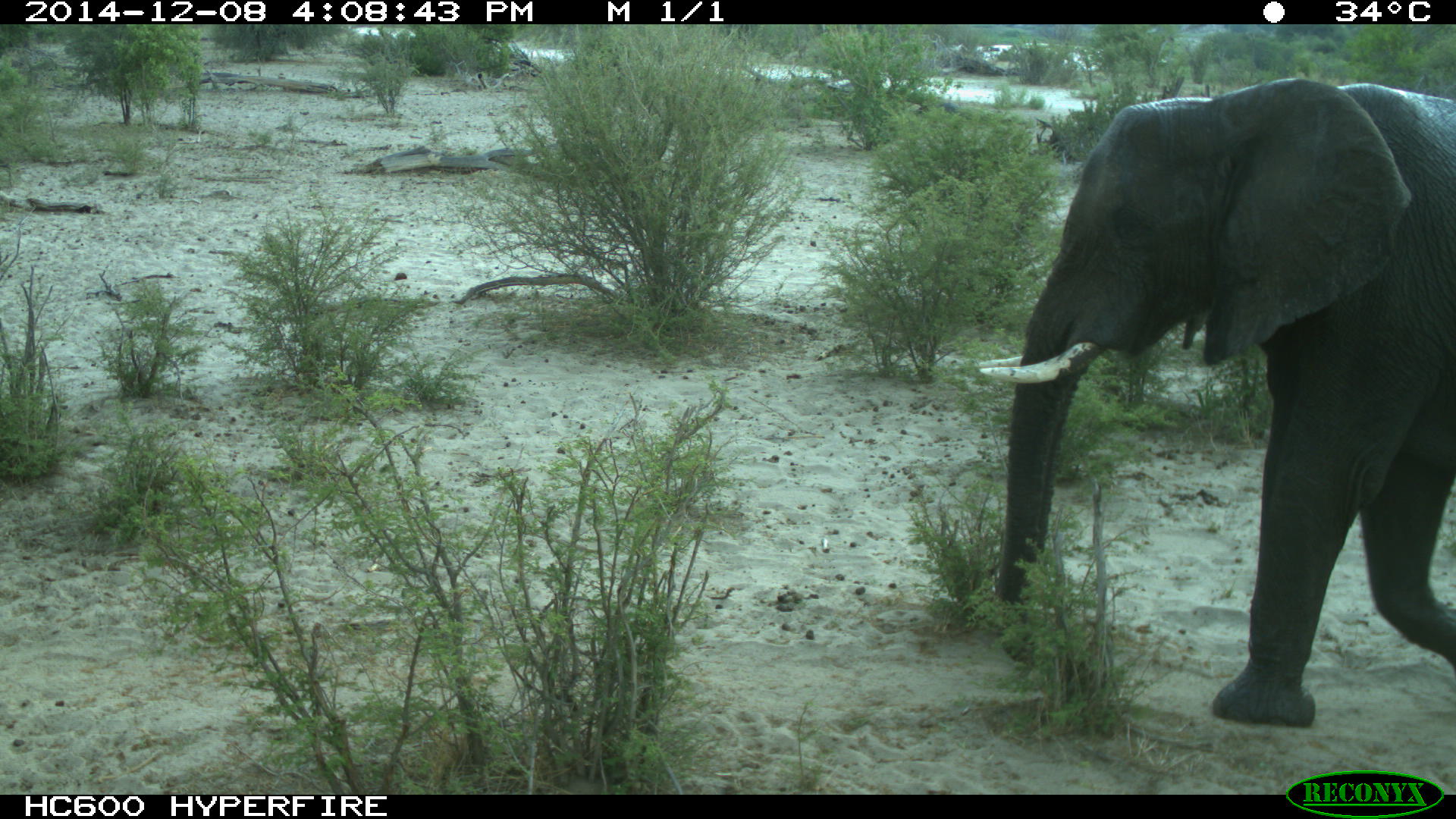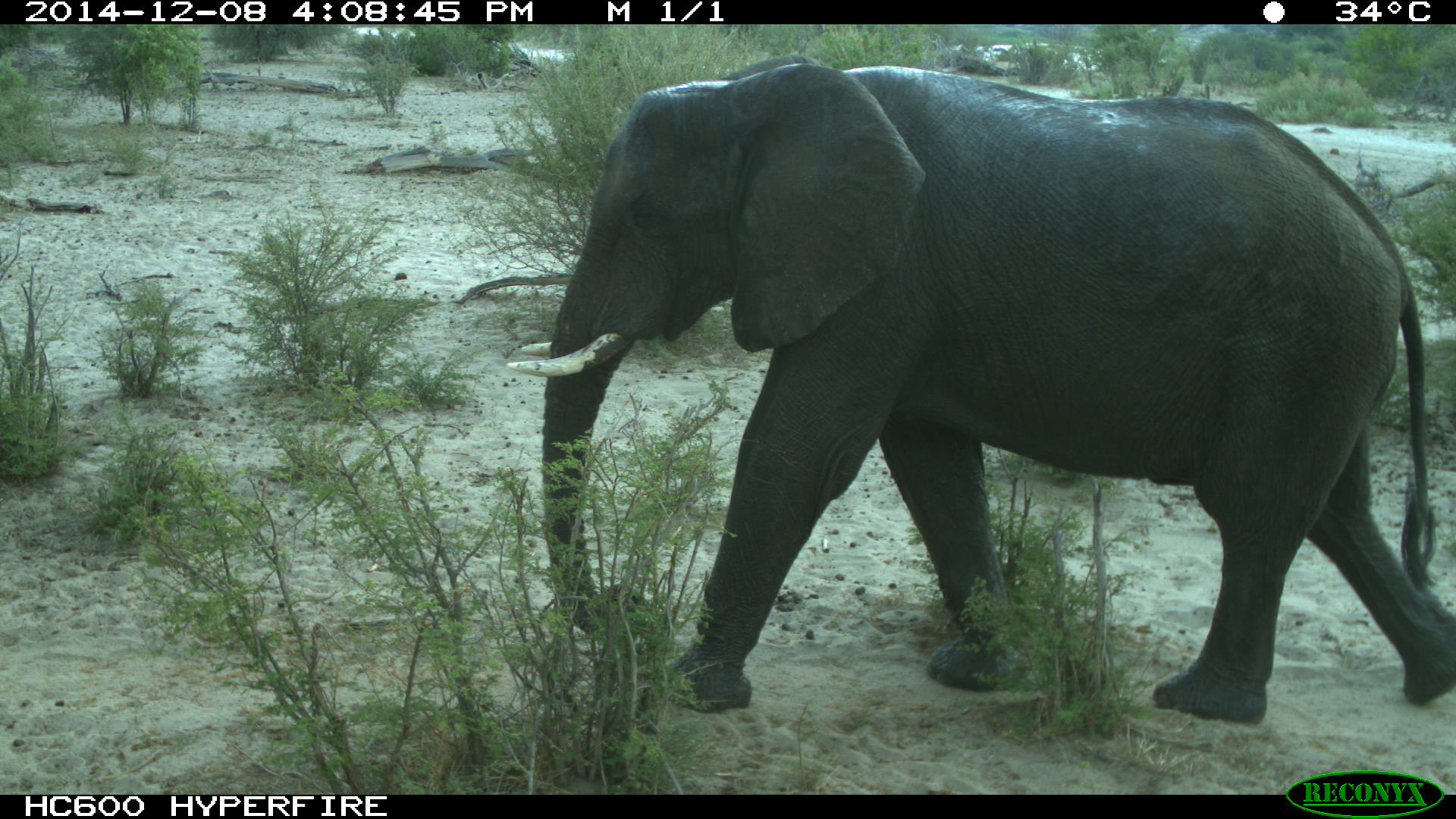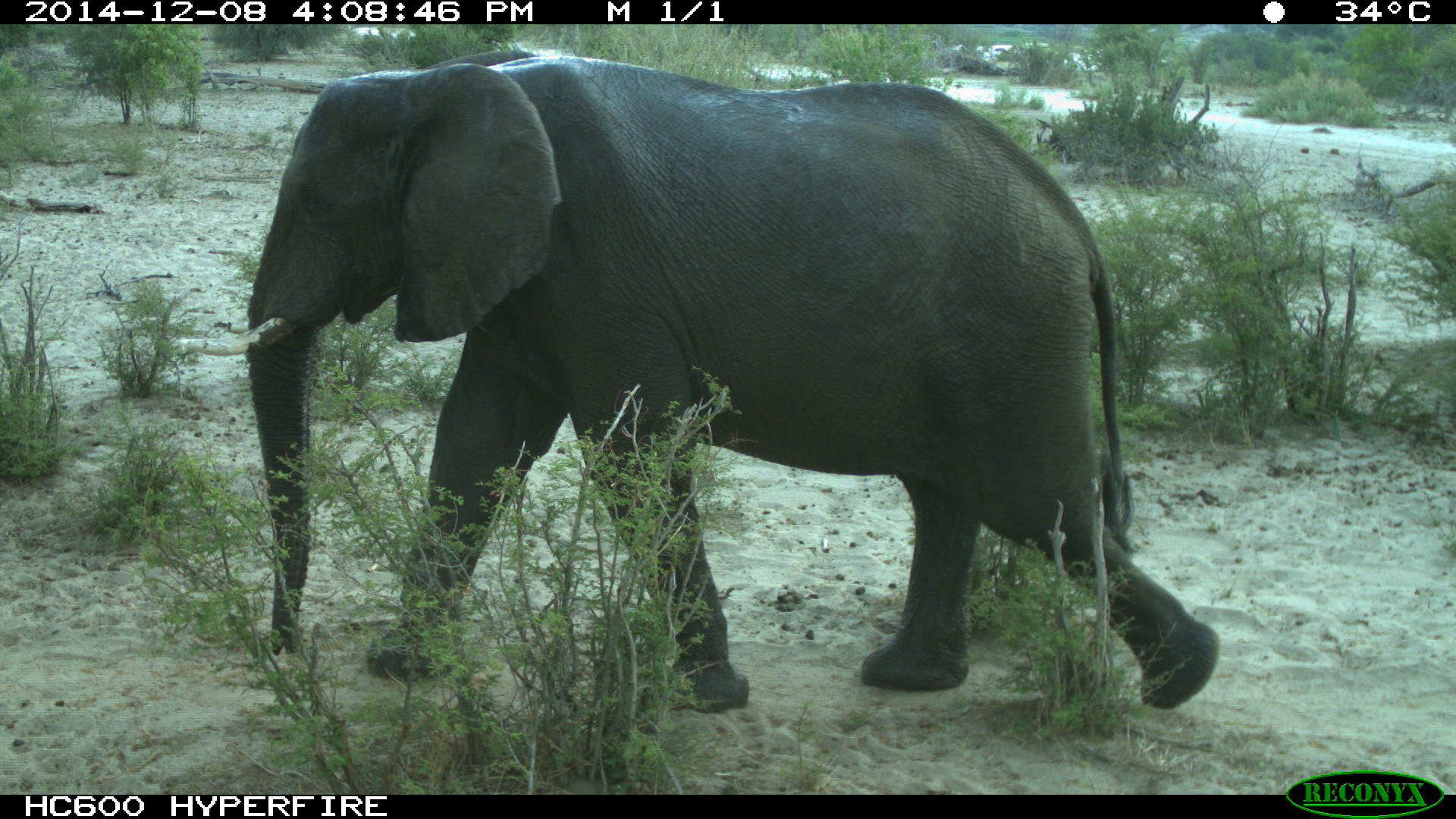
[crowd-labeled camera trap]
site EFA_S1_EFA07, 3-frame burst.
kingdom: Animalia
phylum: Chordata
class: Mammalia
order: Proboscidea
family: Elephantidae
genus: Loxodonta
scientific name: Loxodonta africana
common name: african bush elephant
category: elephant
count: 1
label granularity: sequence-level